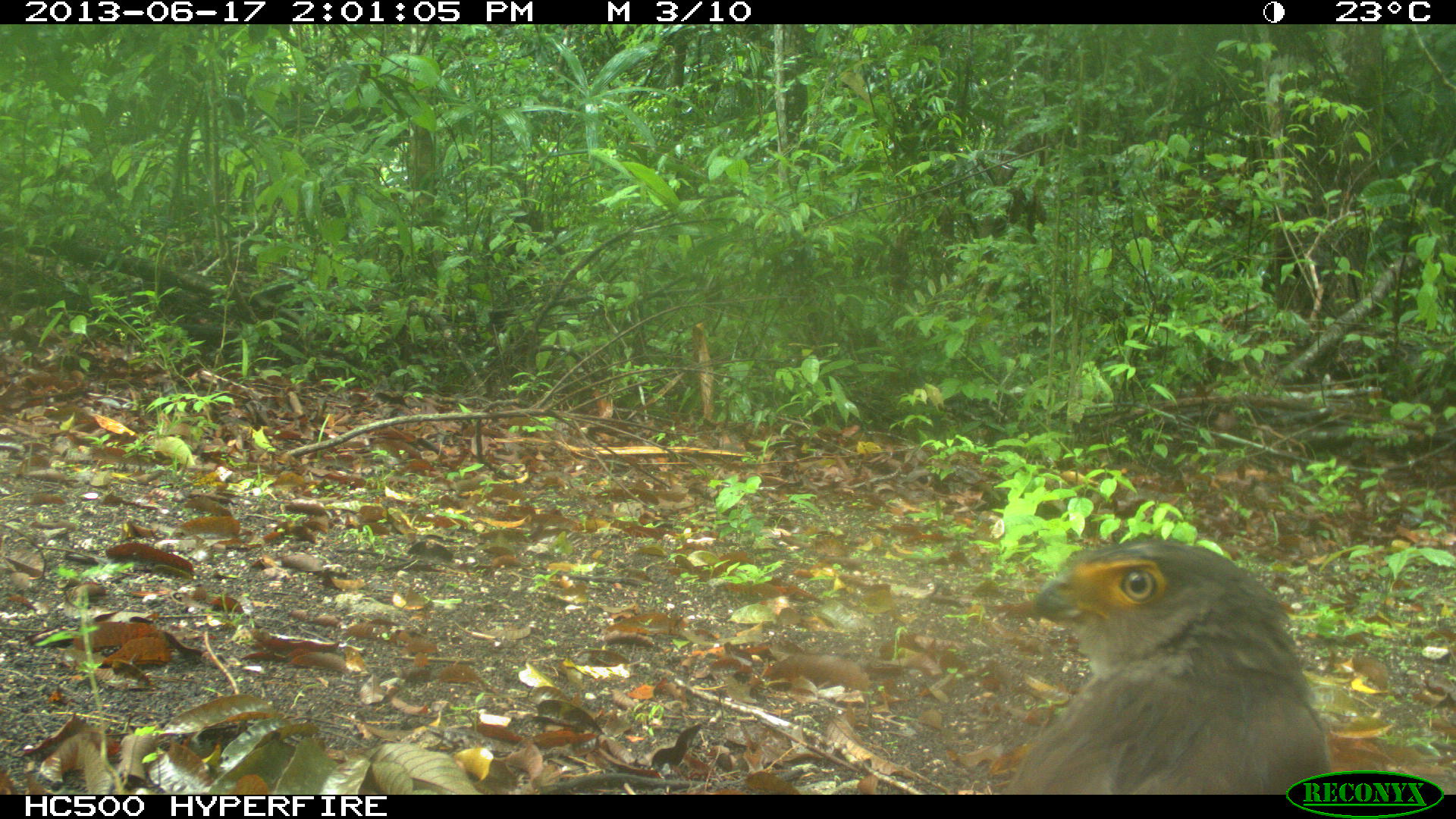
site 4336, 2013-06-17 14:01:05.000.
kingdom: Animalia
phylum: Chordata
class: Aves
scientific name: Aves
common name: birds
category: unknown raptor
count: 1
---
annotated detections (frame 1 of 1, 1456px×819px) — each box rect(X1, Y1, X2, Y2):
unknown raptor: rect(994, 533, 1333, 794)